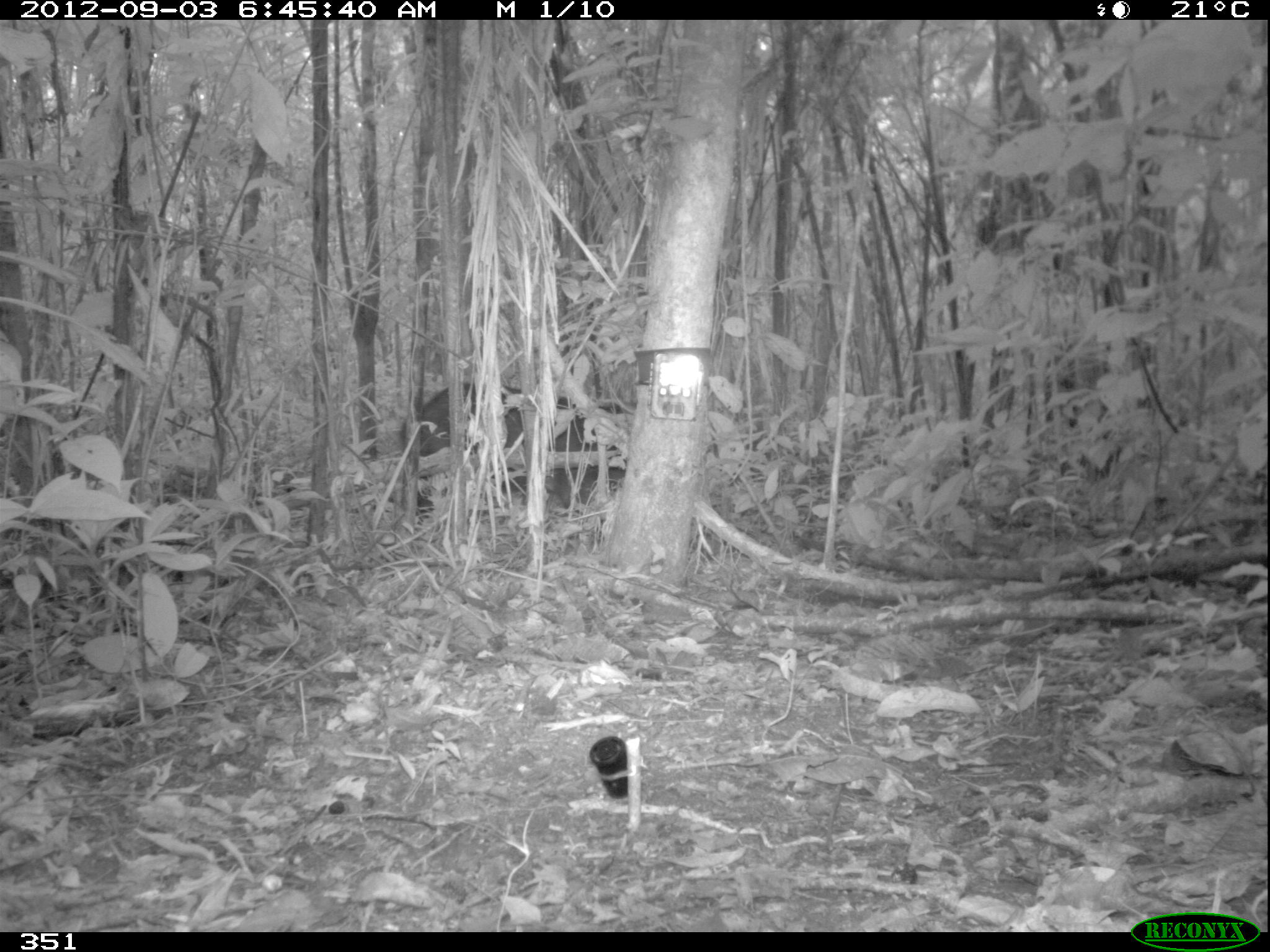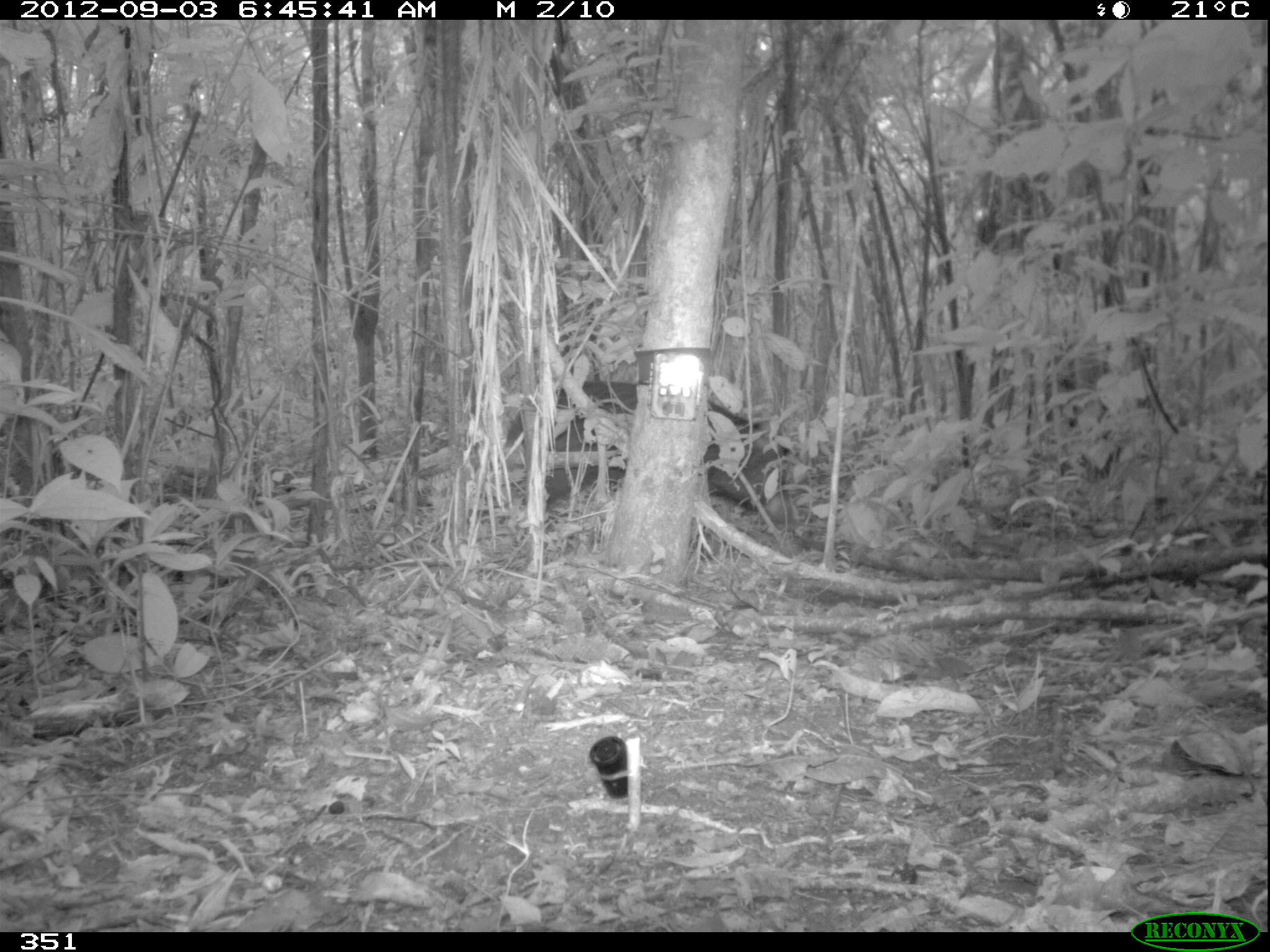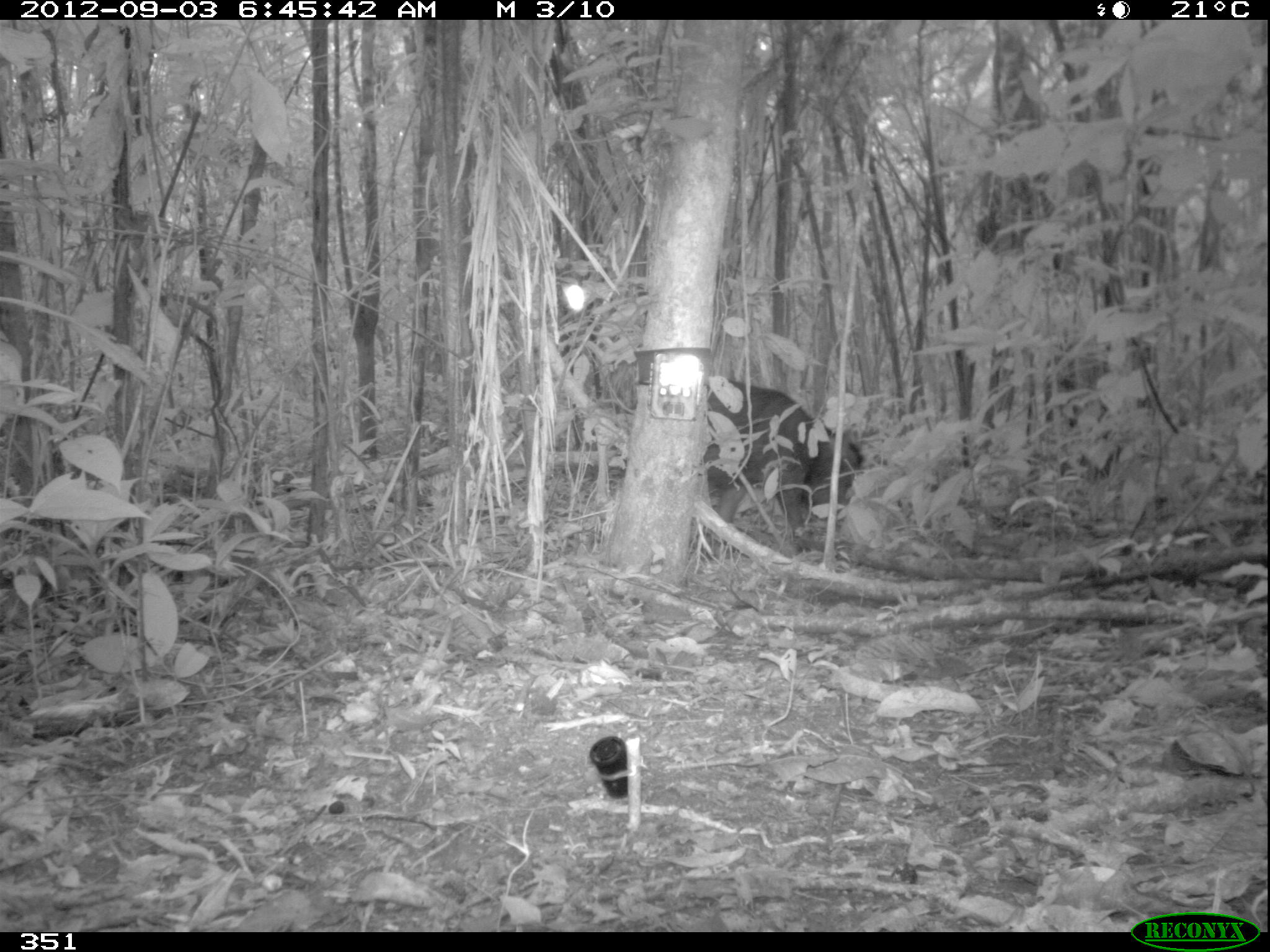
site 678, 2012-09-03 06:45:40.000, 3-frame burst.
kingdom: Animalia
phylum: Chordata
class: Mammalia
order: Artiodactyla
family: Tayassuidae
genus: Tayassu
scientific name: Tayassu pecari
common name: white-lipped peccary